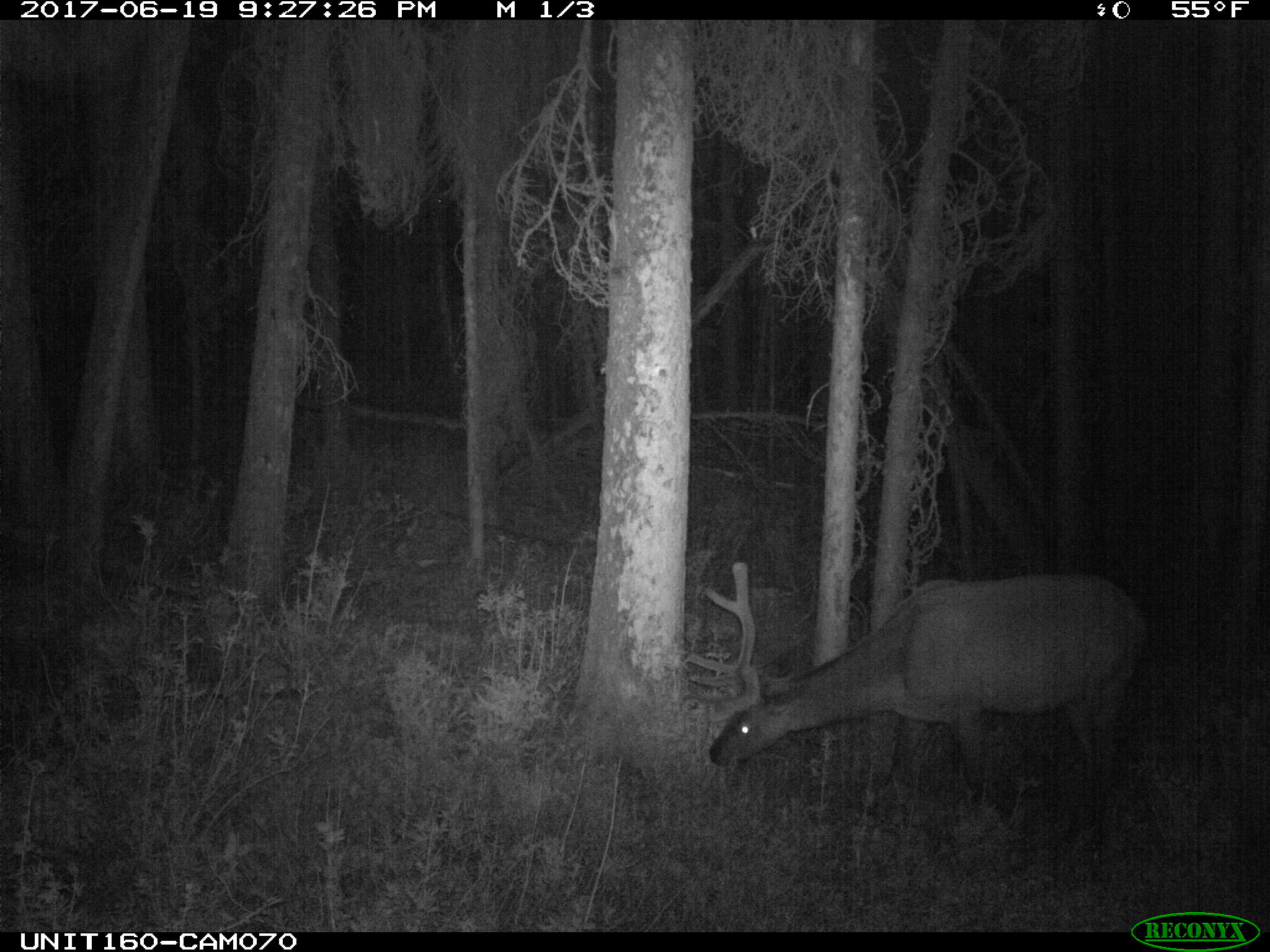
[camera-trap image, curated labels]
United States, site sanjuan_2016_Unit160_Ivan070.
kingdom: Animalia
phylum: Chordata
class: Mammalia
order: Artiodactyla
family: Cervidae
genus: Cervus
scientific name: Cervus elaphus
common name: red deer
Cervus elaphus (red deer).